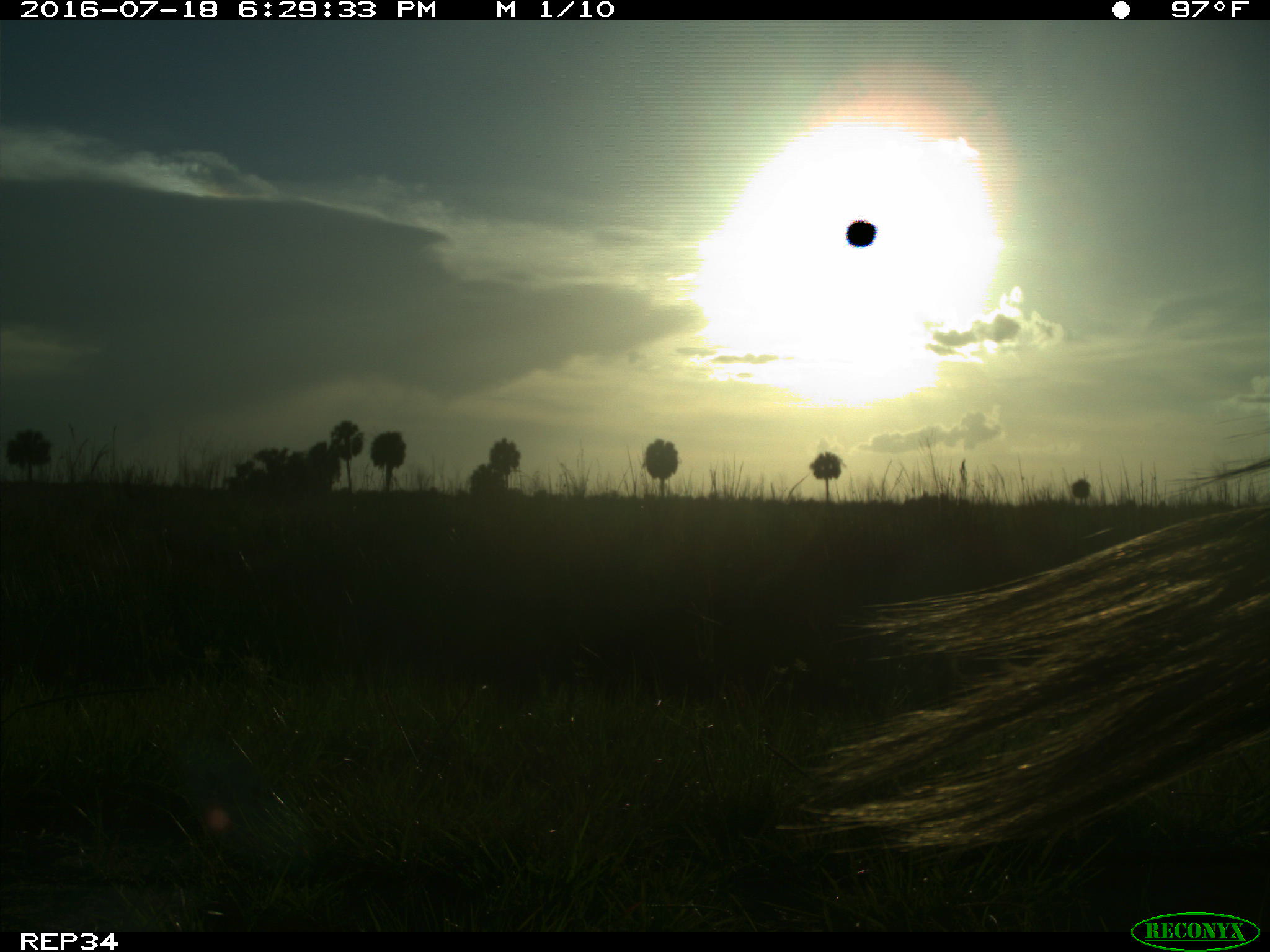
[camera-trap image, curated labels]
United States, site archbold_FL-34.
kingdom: Animalia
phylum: Chordata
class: Mammalia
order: Artiodactyla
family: Bovidae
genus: Bos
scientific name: Bos taurus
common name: domestic cow